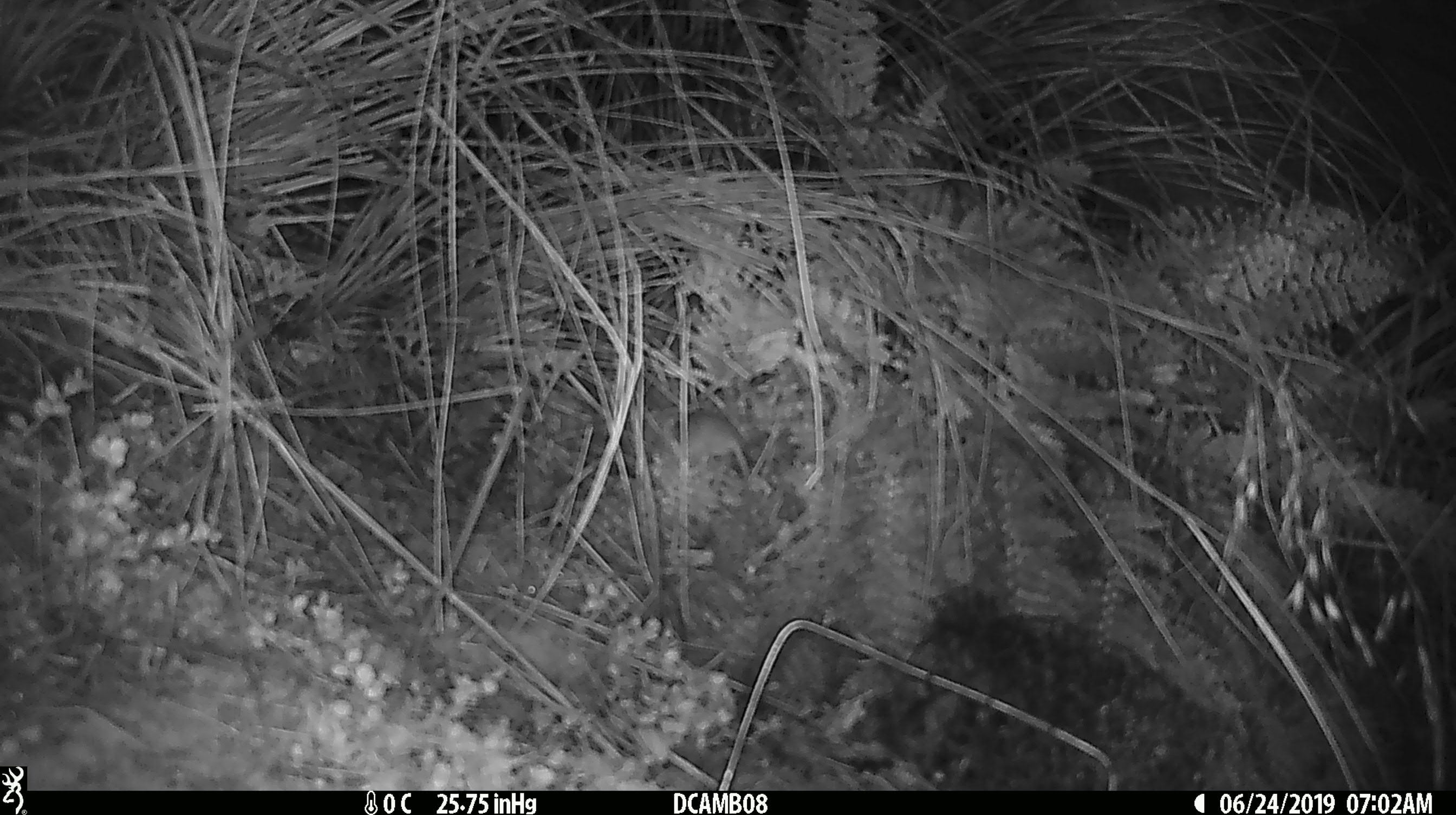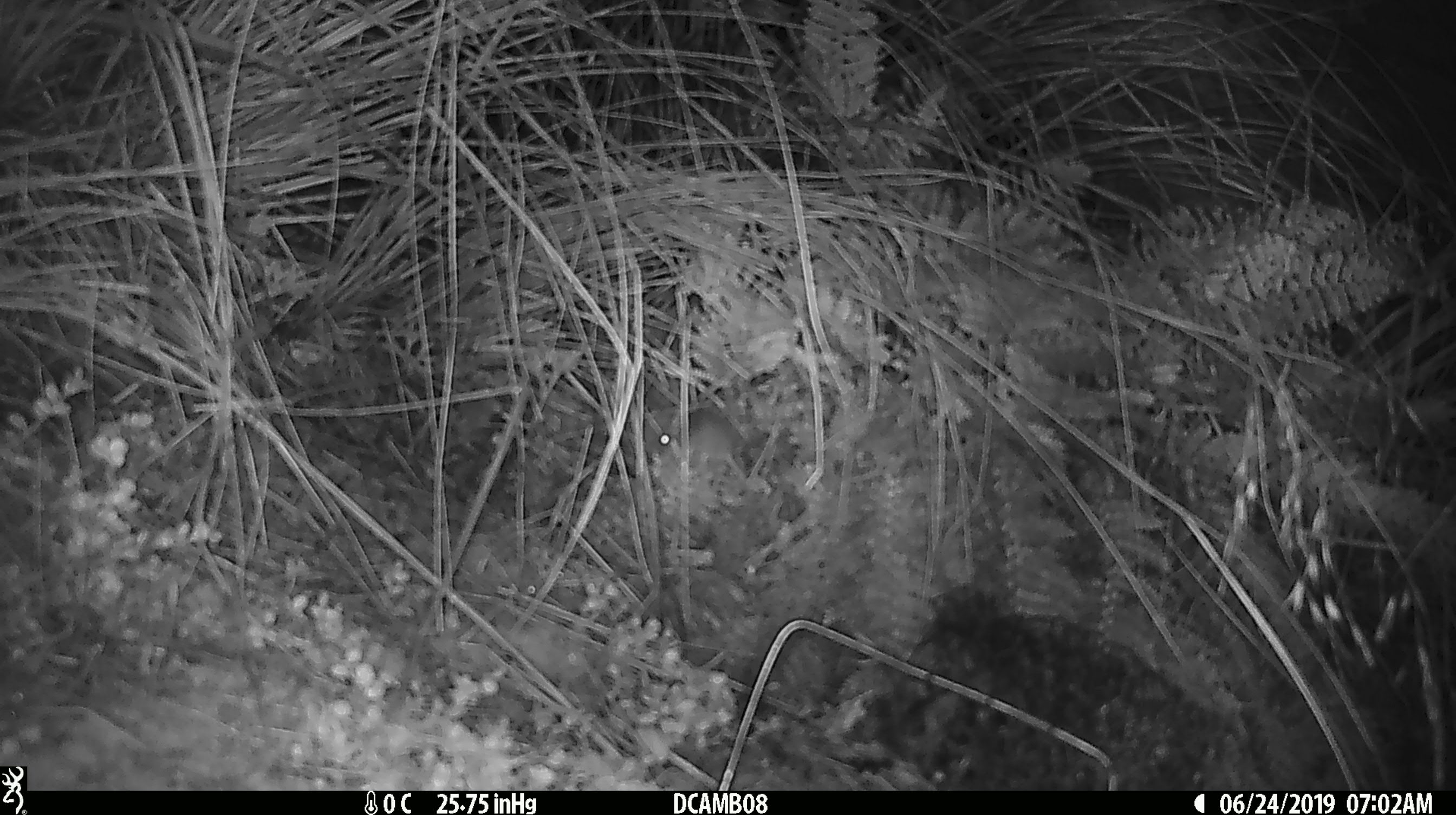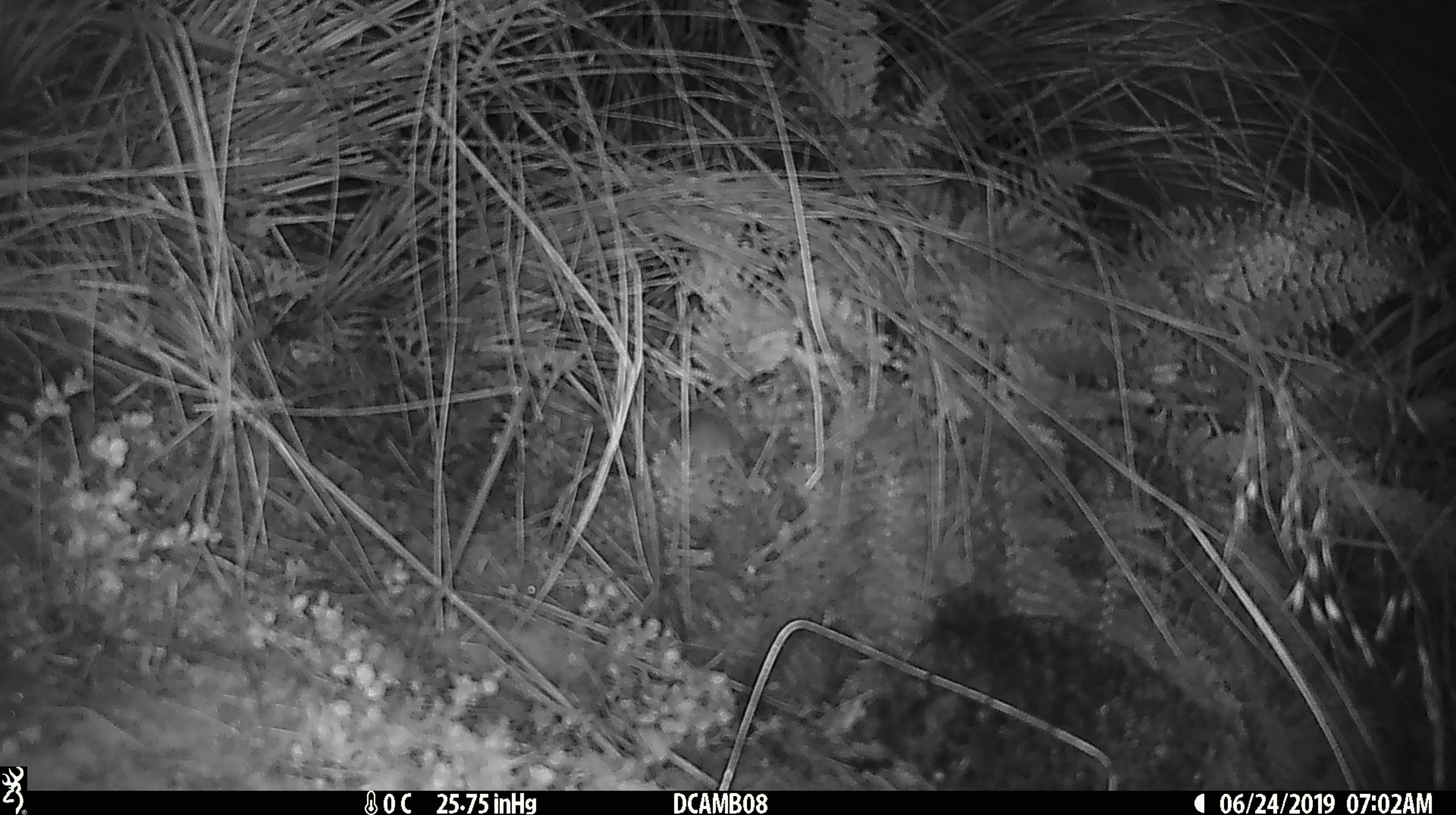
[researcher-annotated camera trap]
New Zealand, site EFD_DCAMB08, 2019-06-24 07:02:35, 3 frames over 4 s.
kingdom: Animalia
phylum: Chordata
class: Mammalia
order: Rodentia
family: Muridae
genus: Mus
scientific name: Mus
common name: mouse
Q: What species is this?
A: Mouse (Mus).